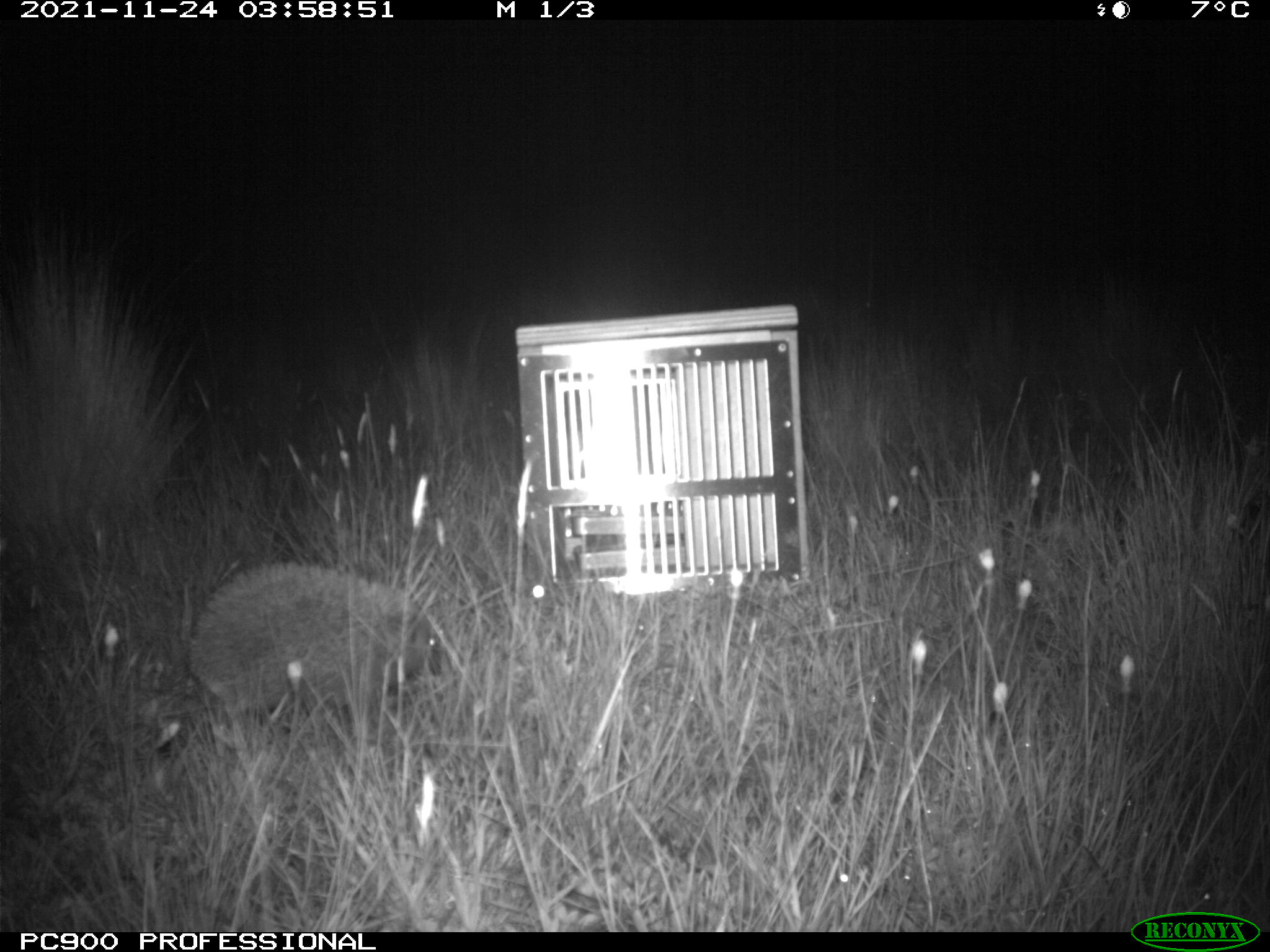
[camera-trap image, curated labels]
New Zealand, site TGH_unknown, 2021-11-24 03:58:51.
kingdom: Animalia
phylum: Chordata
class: Mammalia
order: Eulipotyphla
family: Erinaceidae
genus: Erinaceus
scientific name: Erinaceus europaeus europaeus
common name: european hedgehog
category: hedgehog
Hedgehog (european hedgehog) (Erinaceus europaeus europaeus).